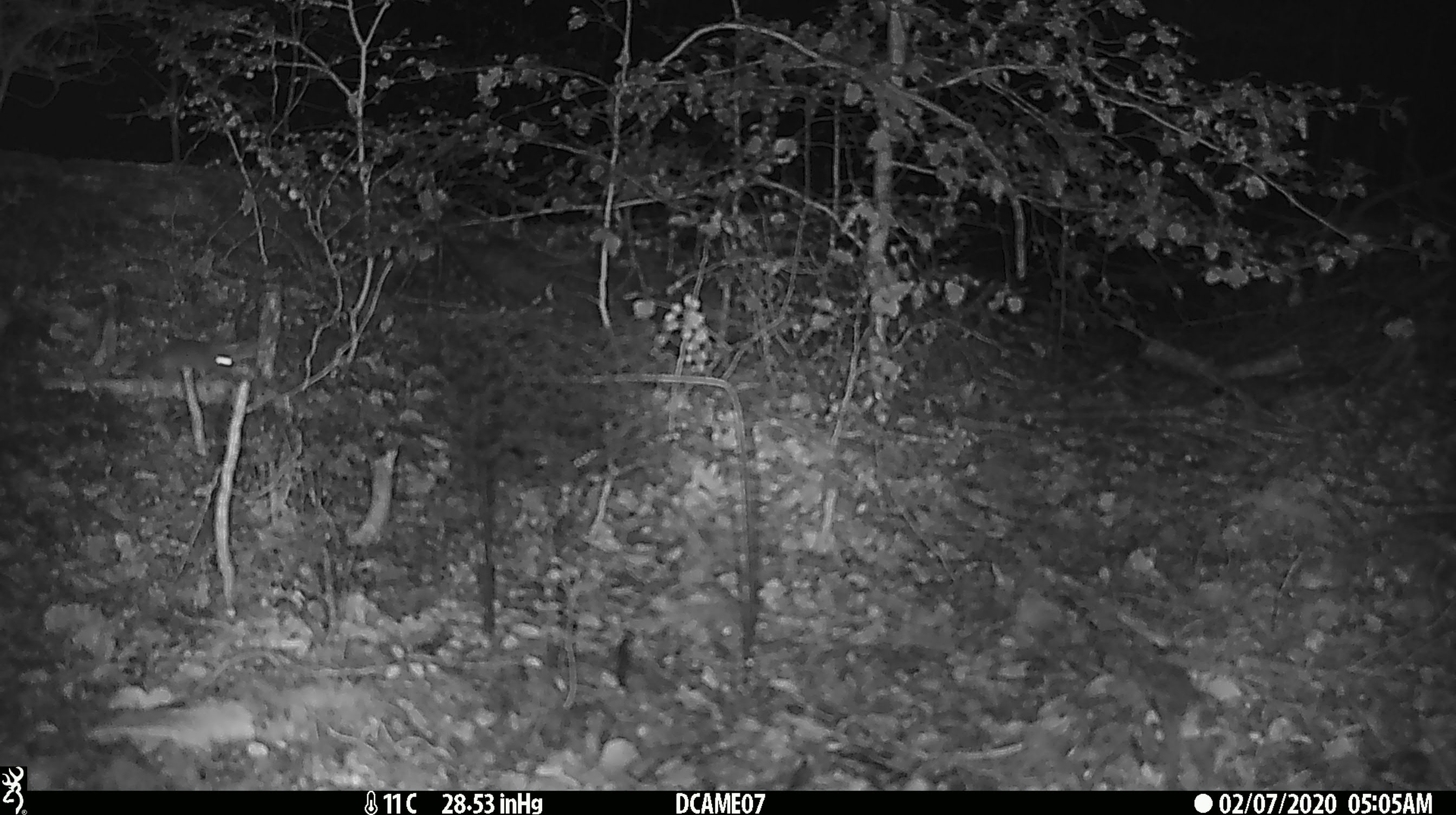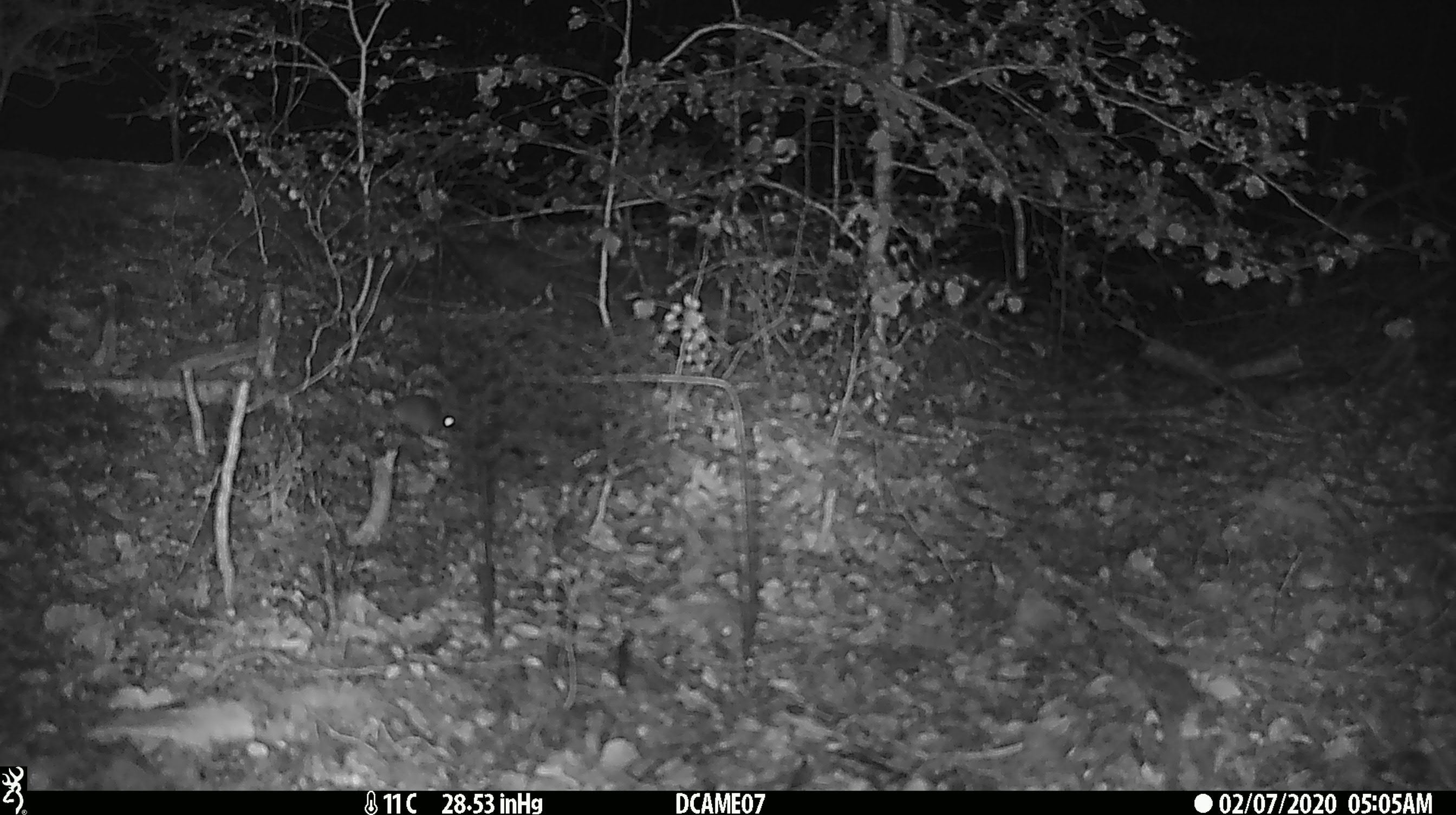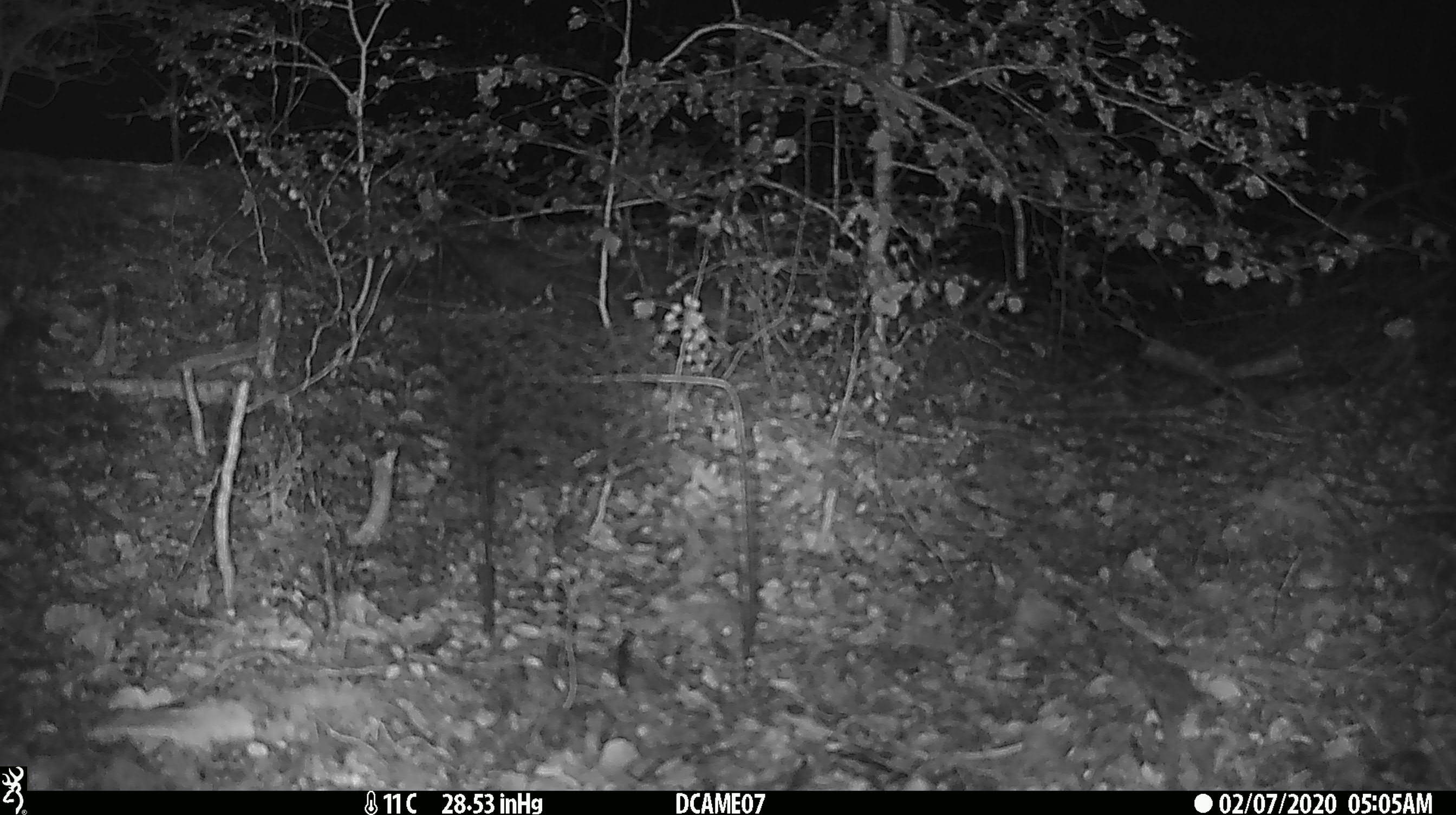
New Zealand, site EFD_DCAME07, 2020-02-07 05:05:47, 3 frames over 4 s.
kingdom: Animalia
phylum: Chordata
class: Mammalia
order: Rodentia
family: Muridae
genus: Mus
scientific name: Mus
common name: mouse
Mouse (Mus).